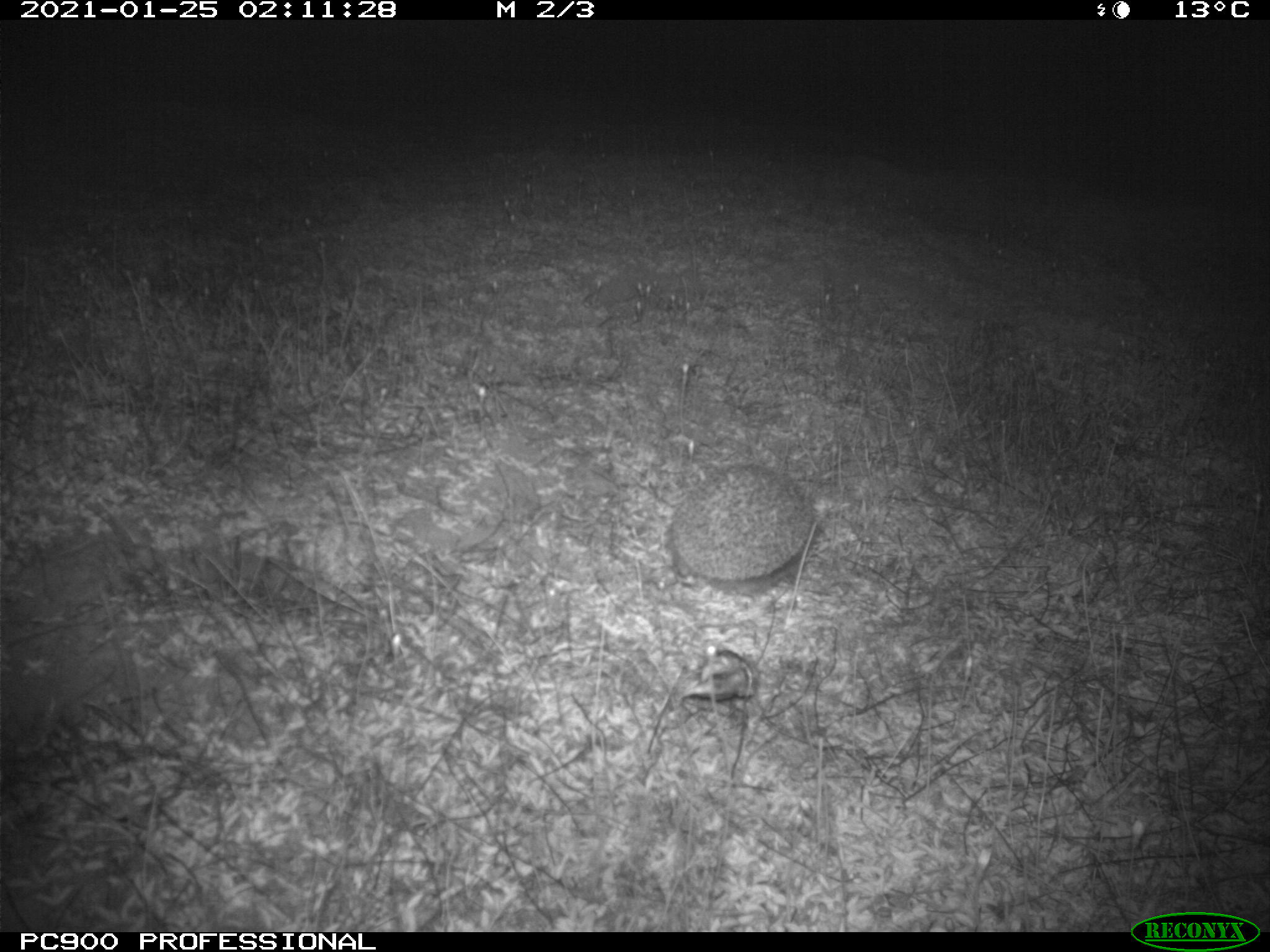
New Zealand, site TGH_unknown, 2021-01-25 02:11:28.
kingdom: Animalia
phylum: Chordata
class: Mammalia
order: Eulipotyphla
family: Erinaceidae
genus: Erinaceus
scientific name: Erinaceus europaeus europaeus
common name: european hedgehog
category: hedgehog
Hedgehog (european hedgehog) (Erinaceus europaeus europaeus).